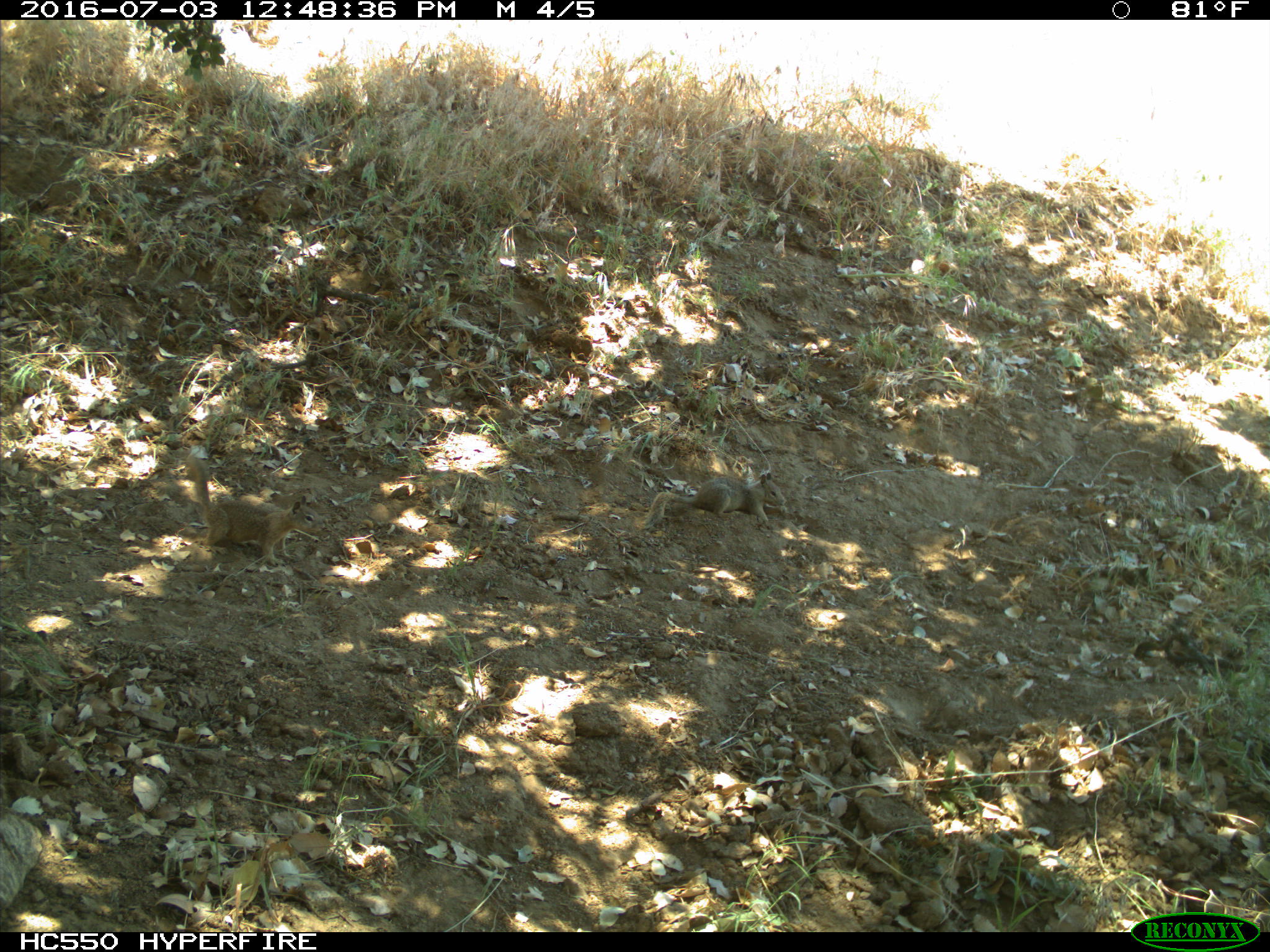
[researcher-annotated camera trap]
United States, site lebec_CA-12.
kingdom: Animalia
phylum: Chordata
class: Mammalia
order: Rodentia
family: Sciuridae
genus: Otospermophilus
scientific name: Otospermophilus beecheyi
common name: california ground squirrel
Otospermophilus beecheyi (california ground squirrel).